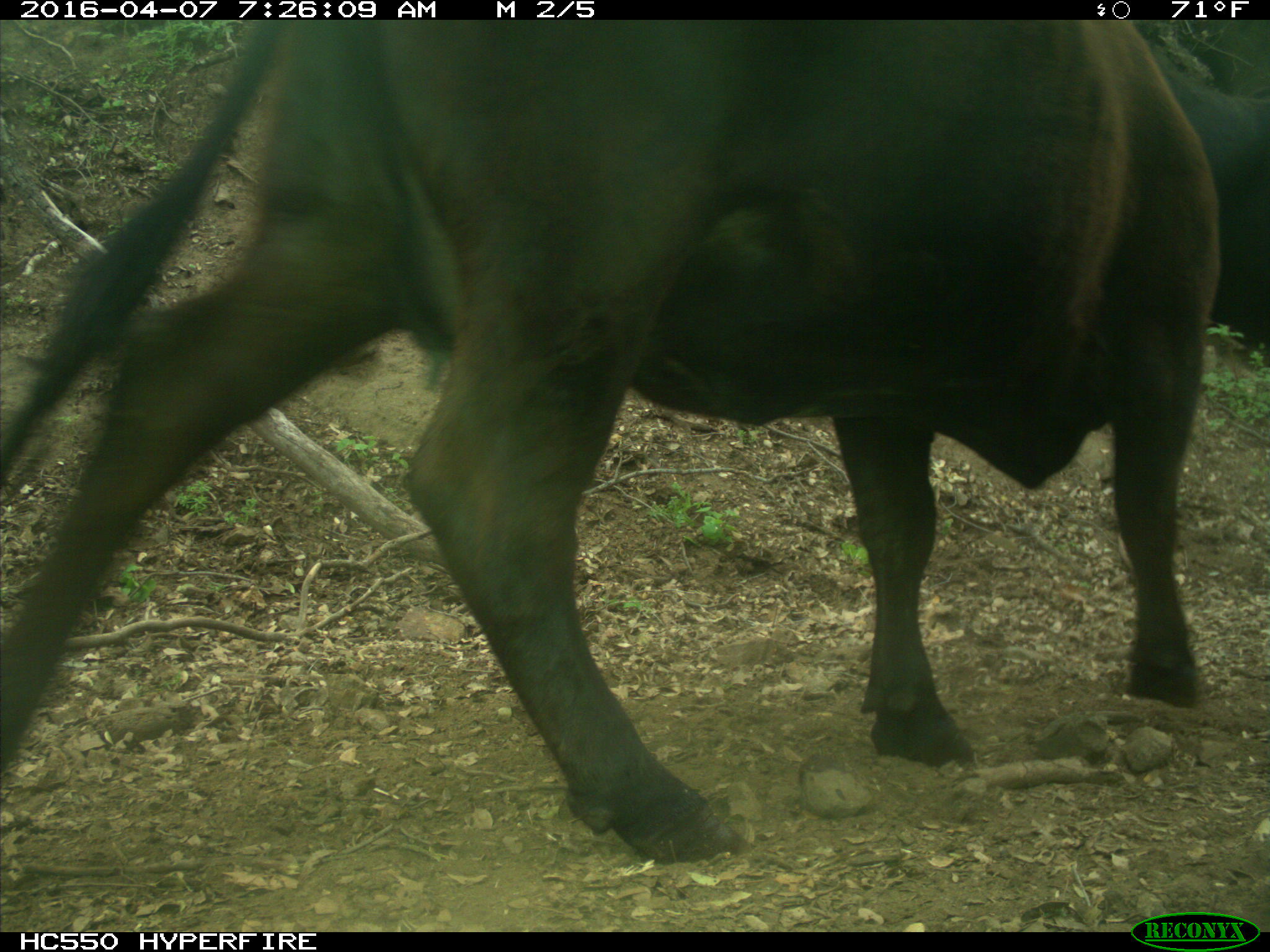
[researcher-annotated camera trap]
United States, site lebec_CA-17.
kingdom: Animalia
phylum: Chordata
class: Mammalia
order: Artiodactyla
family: Bovidae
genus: Bos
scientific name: Bos taurus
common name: domestic cow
Bos taurus (domestic cow).